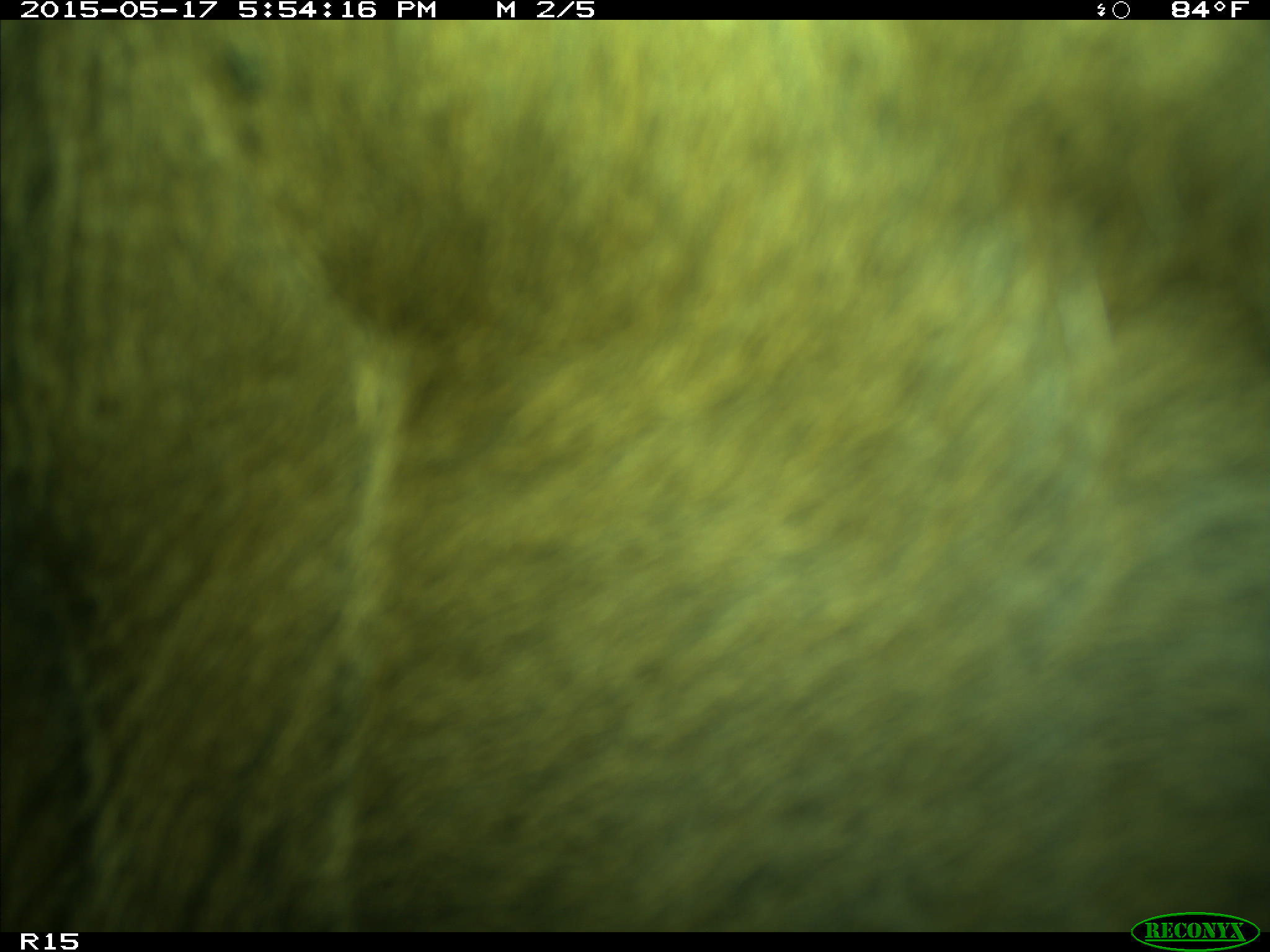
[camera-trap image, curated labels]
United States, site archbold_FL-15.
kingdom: Animalia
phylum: Chordata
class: Mammalia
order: Artiodactyla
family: Bovidae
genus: Bos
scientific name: Bos taurus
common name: domestic cow